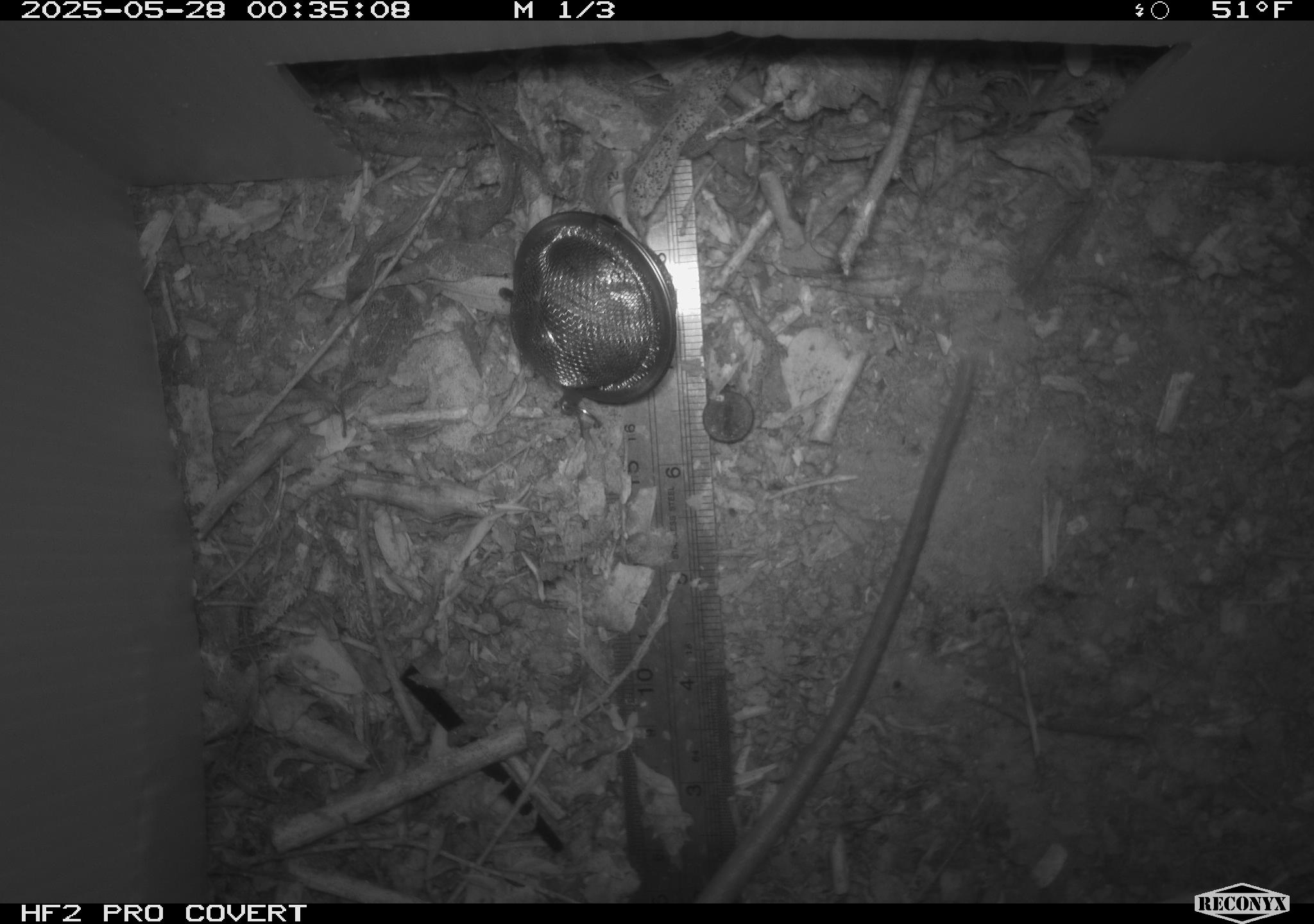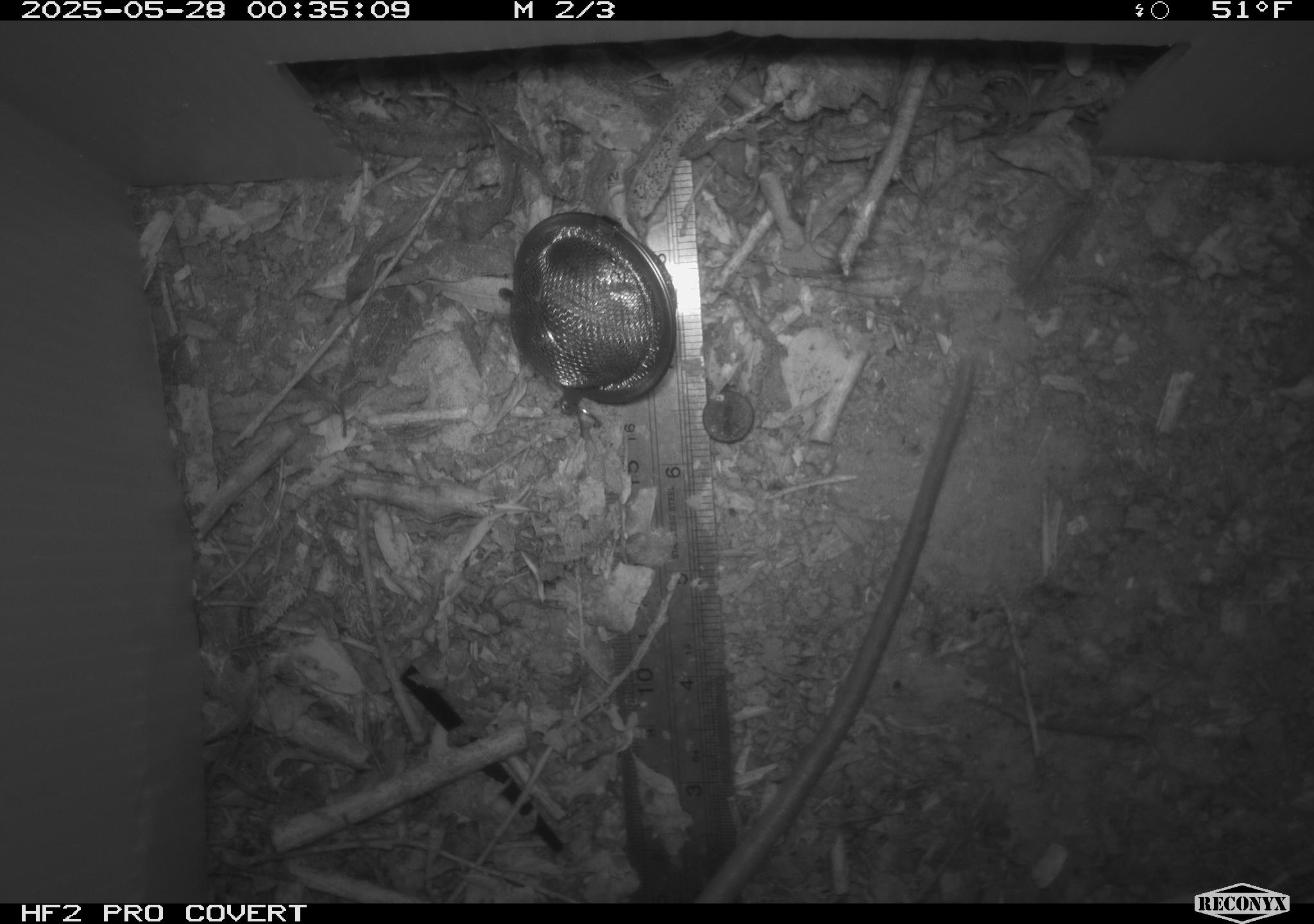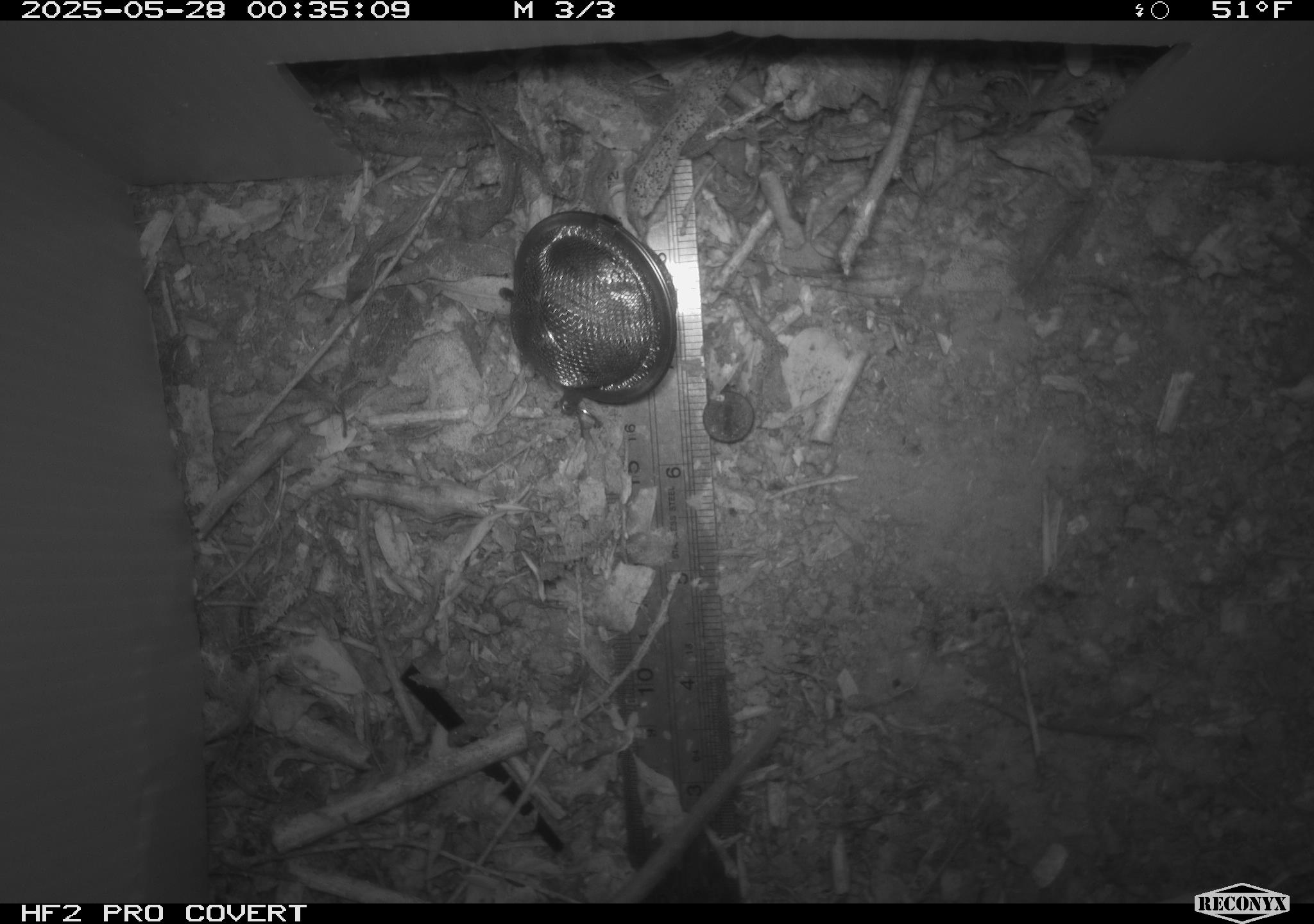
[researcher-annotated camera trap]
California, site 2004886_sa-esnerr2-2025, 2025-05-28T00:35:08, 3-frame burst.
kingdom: Animalia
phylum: Chordata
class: Mammalia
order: Rodentia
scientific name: Rodentia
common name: rodent